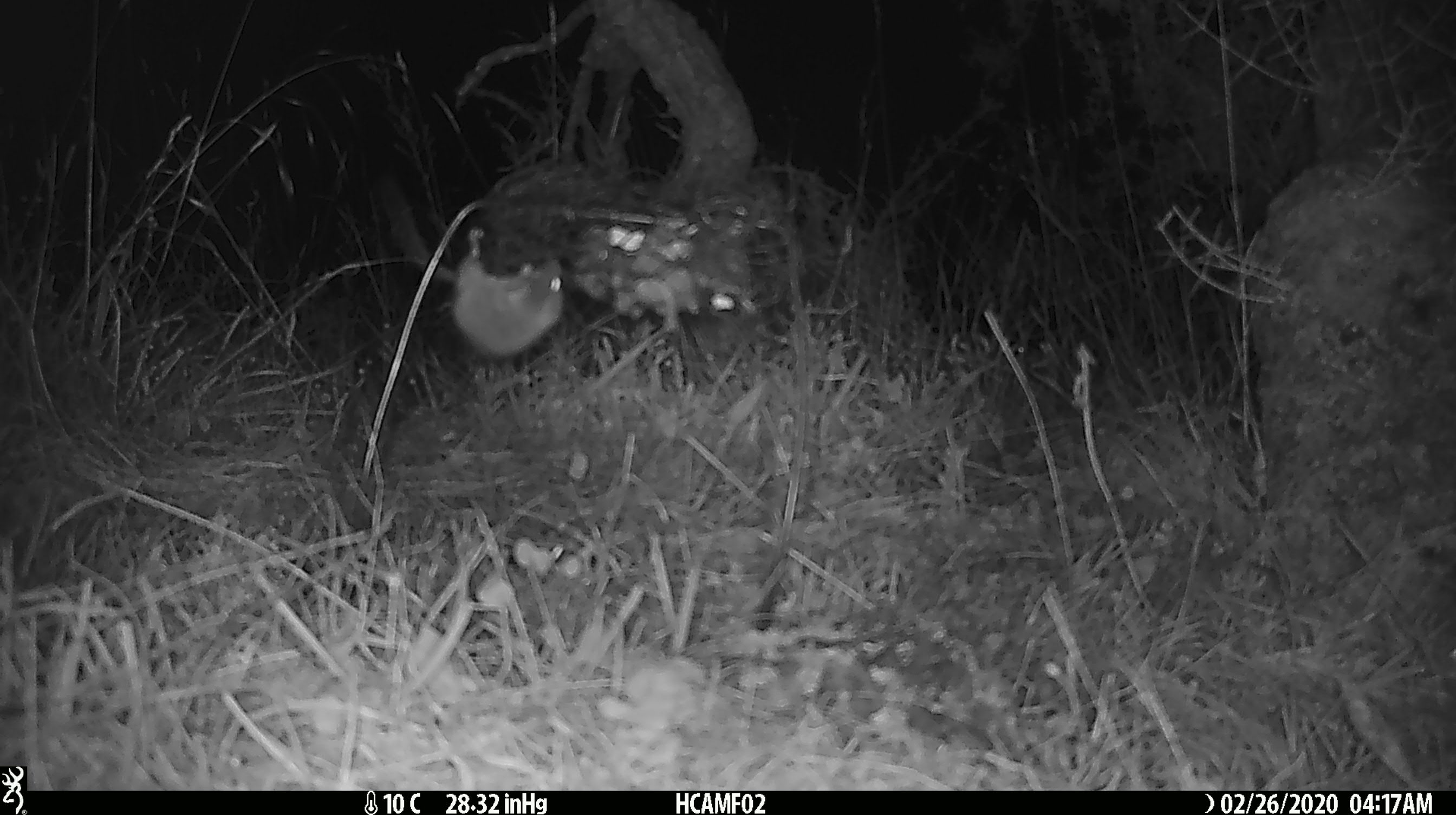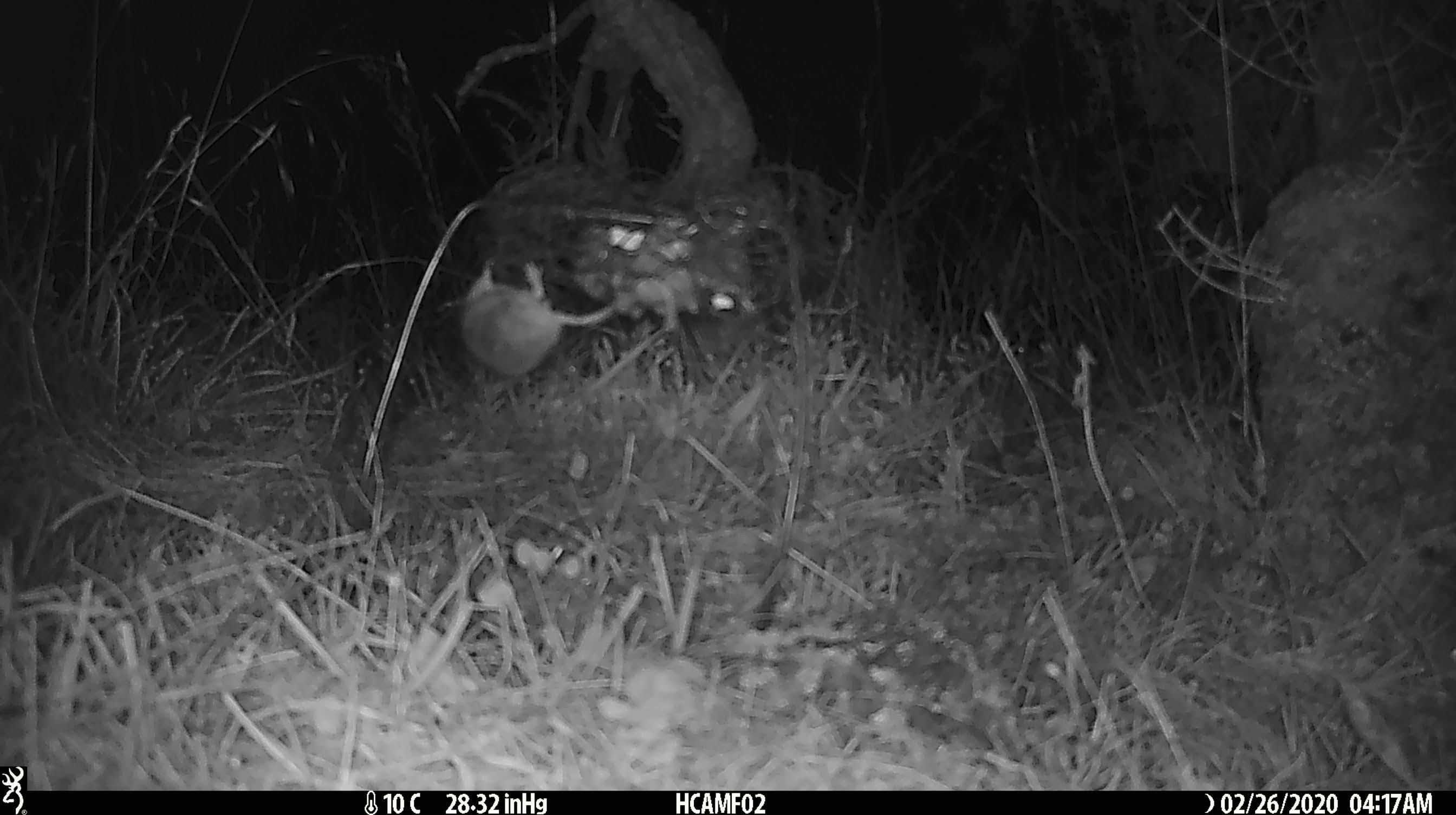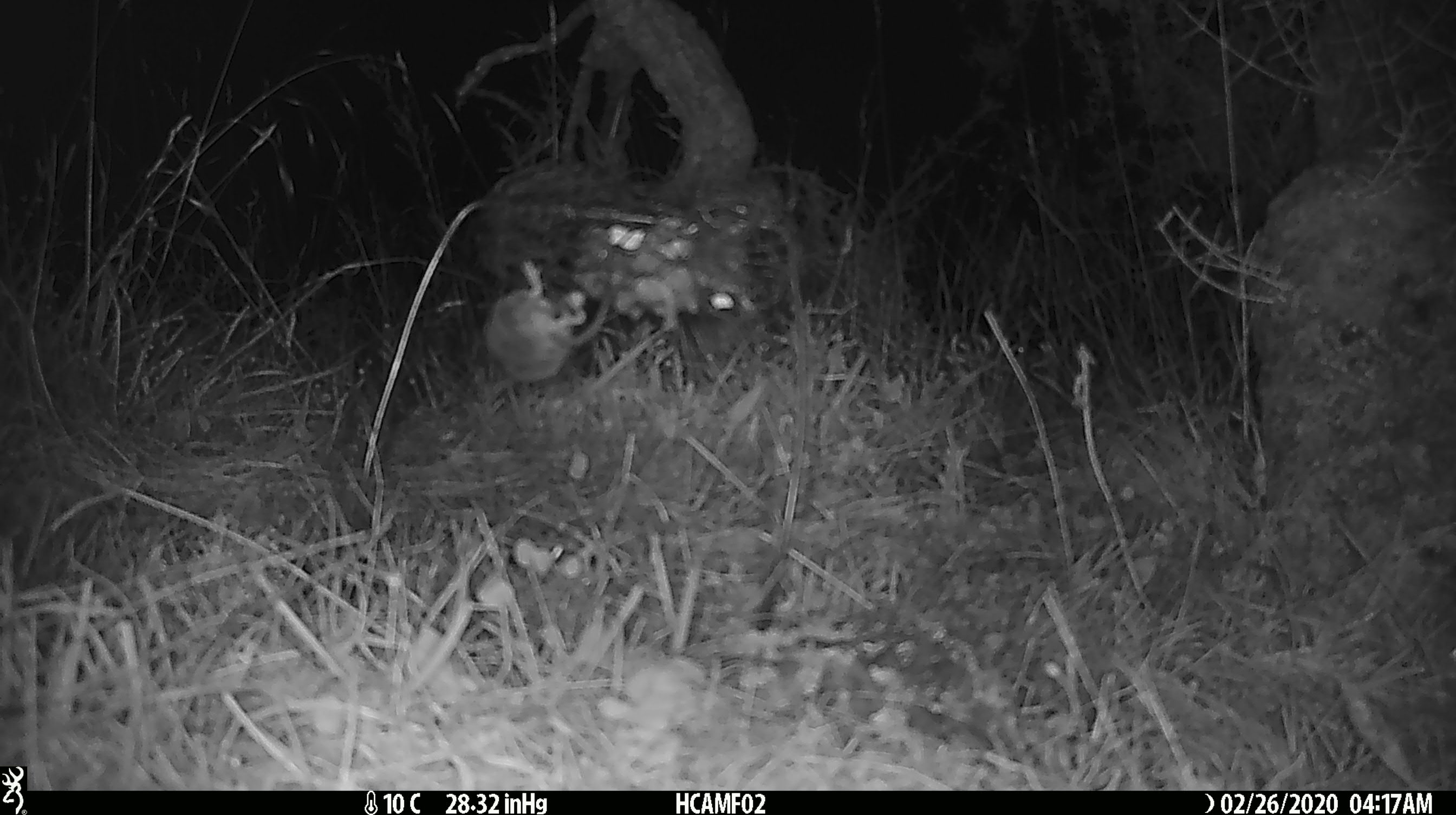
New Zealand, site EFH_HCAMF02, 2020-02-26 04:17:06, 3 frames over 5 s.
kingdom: Animalia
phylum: Chordata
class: Mammalia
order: Rodentia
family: Muridae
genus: Mus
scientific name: Mus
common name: mouse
Mouse (Mus).